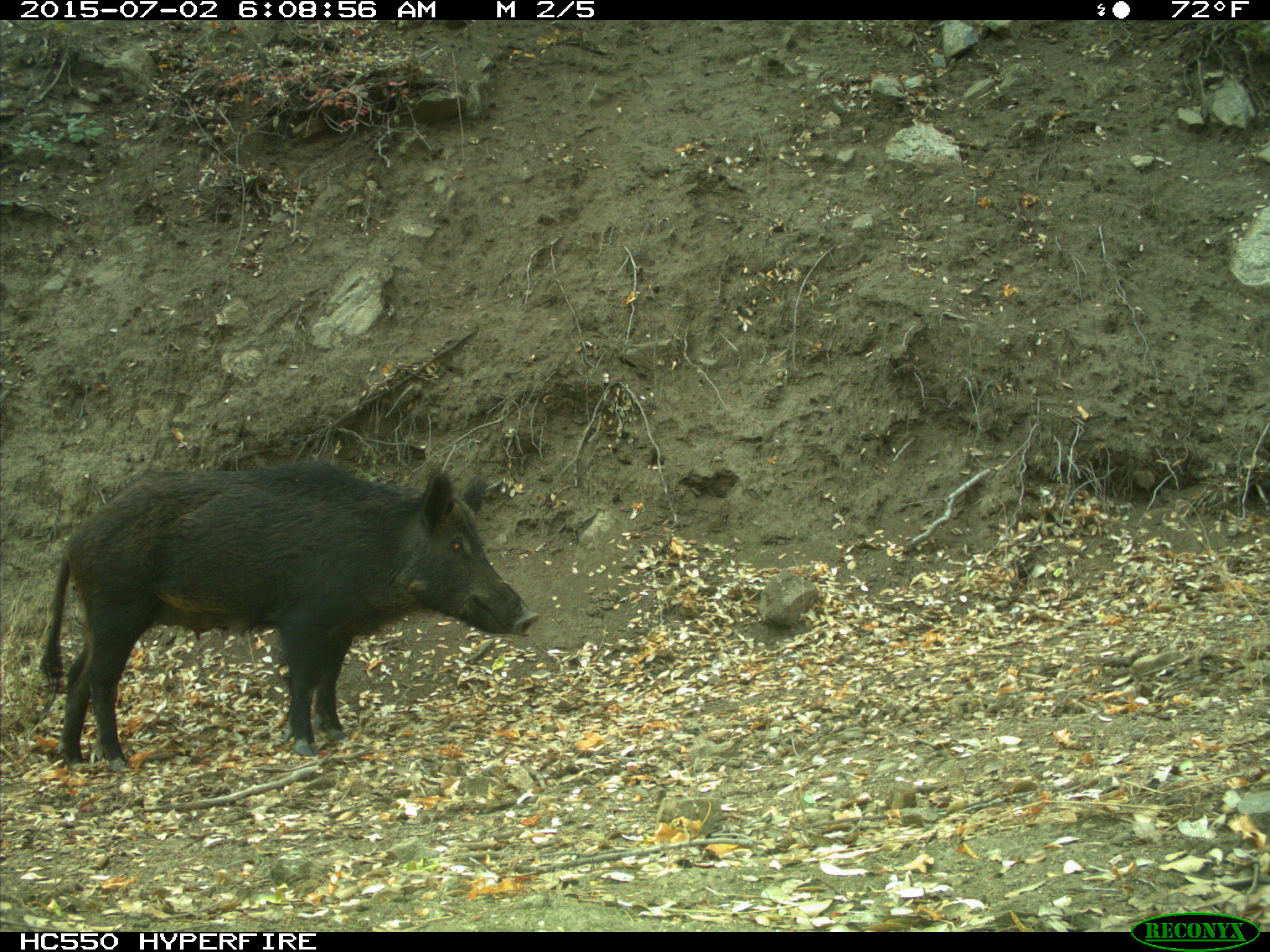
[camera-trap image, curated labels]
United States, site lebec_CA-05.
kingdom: Animalia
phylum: Chordata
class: Mammalia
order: Artiodactyla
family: Suidae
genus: Sus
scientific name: Sus scrofa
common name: wild boar